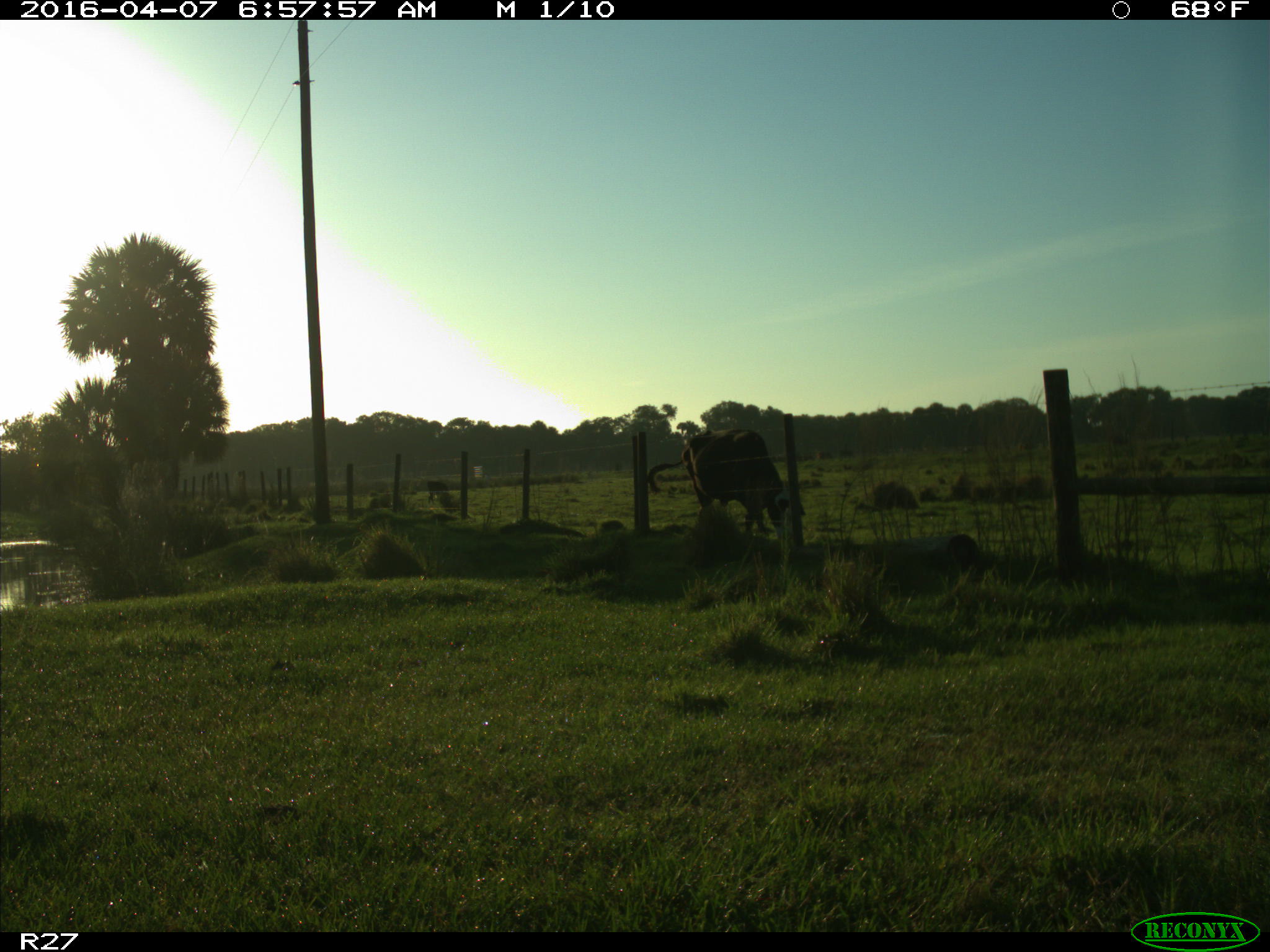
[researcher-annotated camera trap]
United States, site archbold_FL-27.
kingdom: Animalia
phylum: Chordata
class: Mammalia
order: Artiodactyla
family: Bovidae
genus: Bos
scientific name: Bos taurus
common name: domestic cow